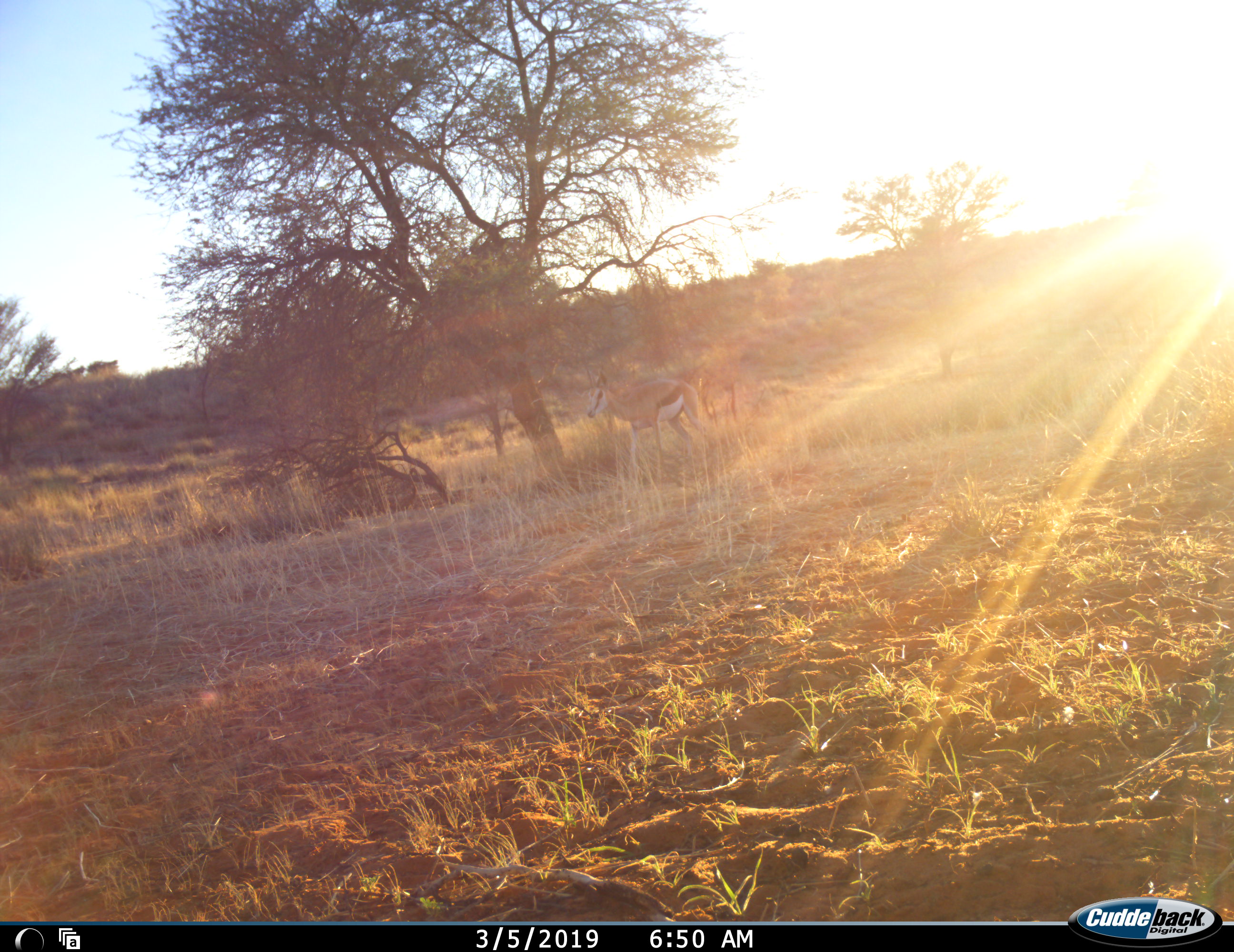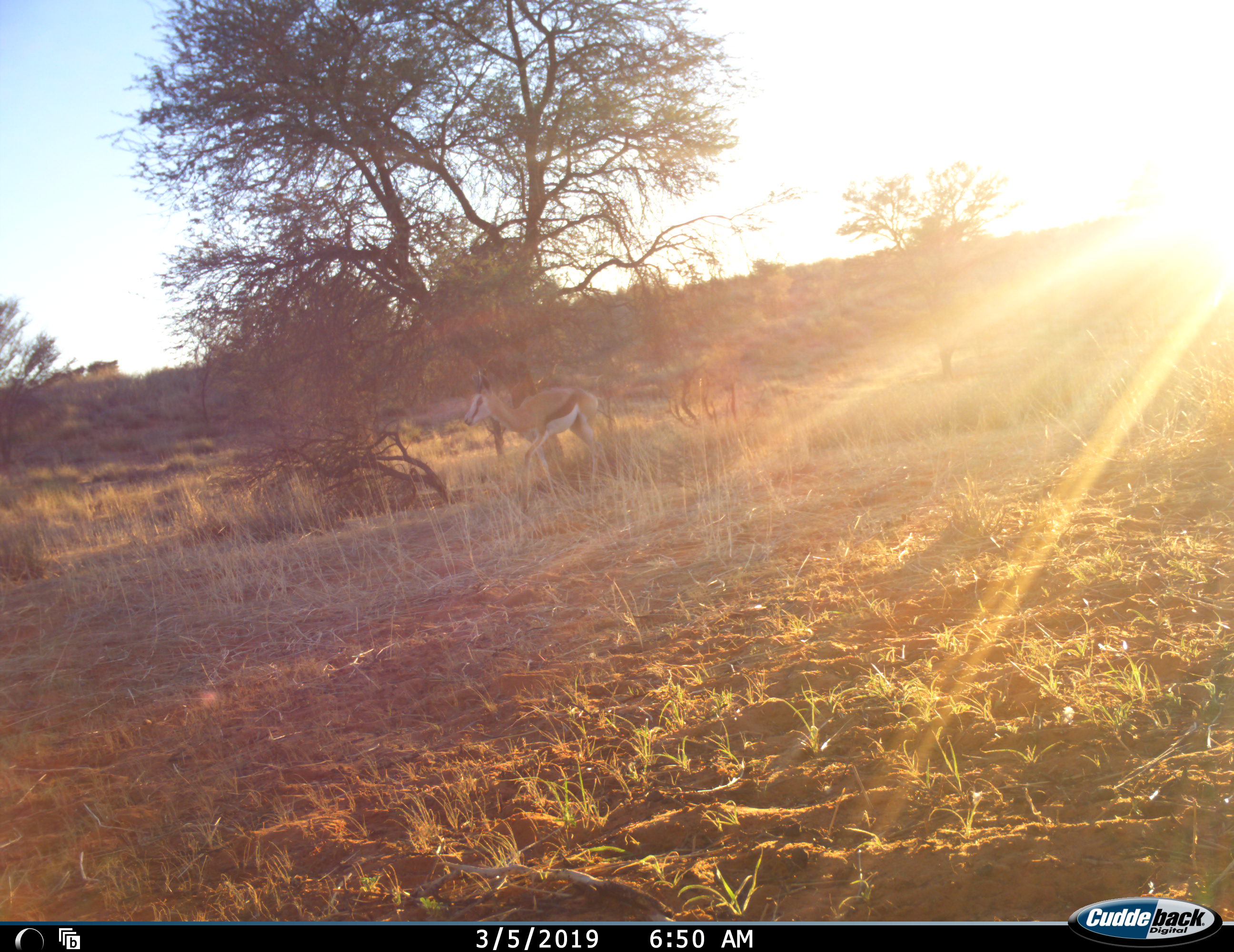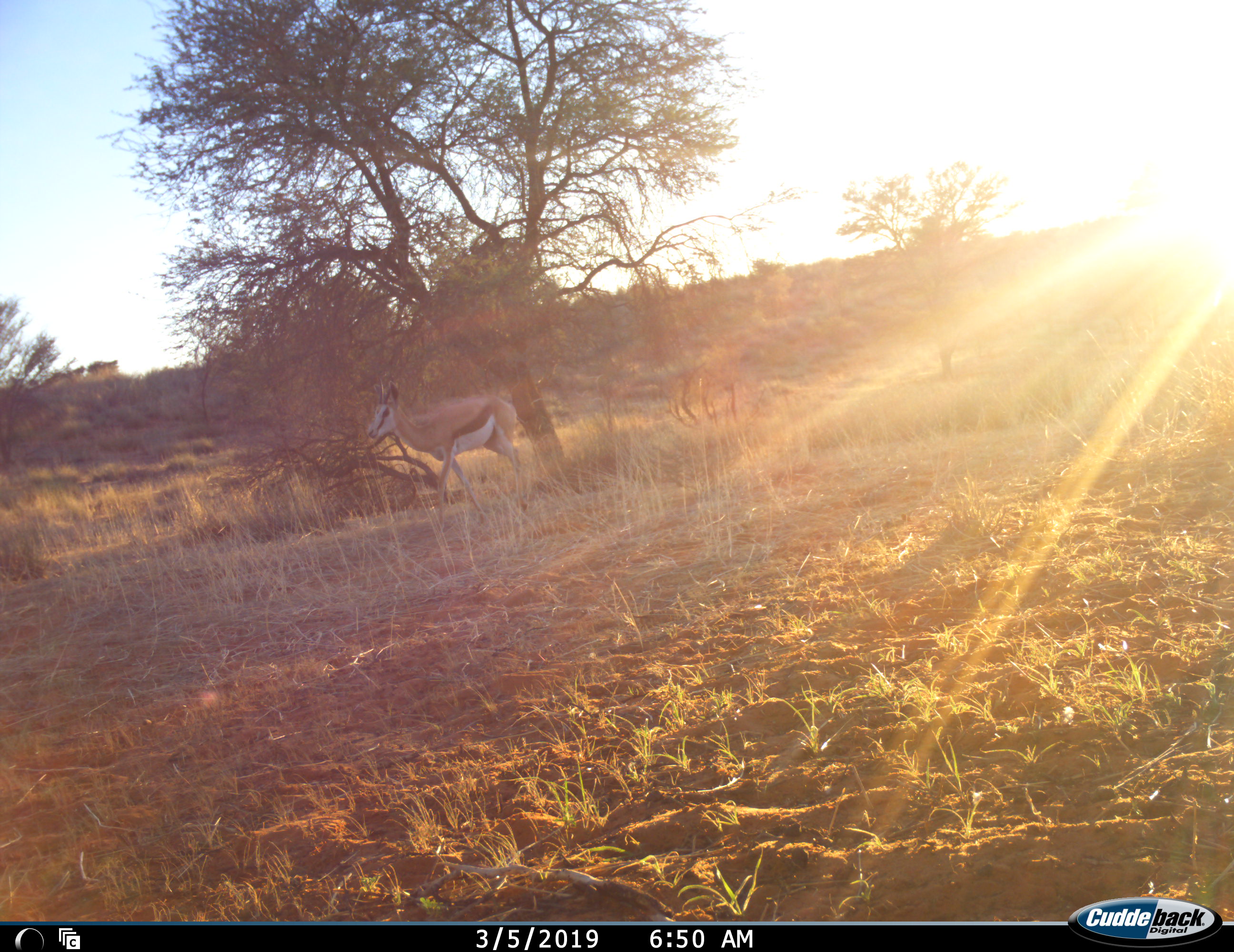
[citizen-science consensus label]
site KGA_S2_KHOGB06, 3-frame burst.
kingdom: Animalia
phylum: Chordata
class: Mammalia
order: Artiodactyla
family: Bovidae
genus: Antidorcas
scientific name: Antidorcas marsupialis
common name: springbok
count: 1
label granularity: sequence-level